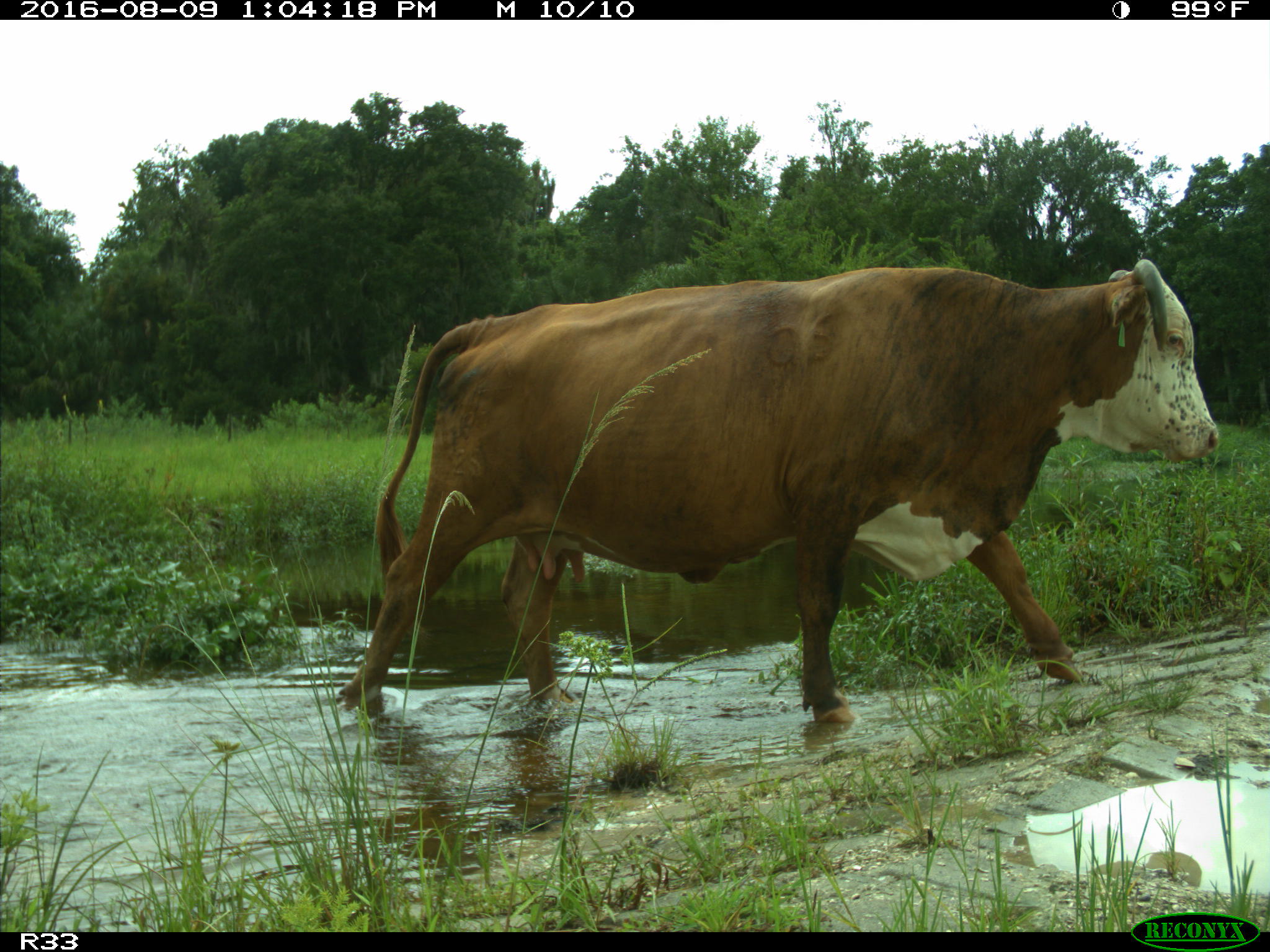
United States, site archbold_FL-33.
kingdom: Animalia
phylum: Chordata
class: Mammalia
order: Artiodactyla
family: Bovidae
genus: Bos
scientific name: Bos taurus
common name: domestic cow